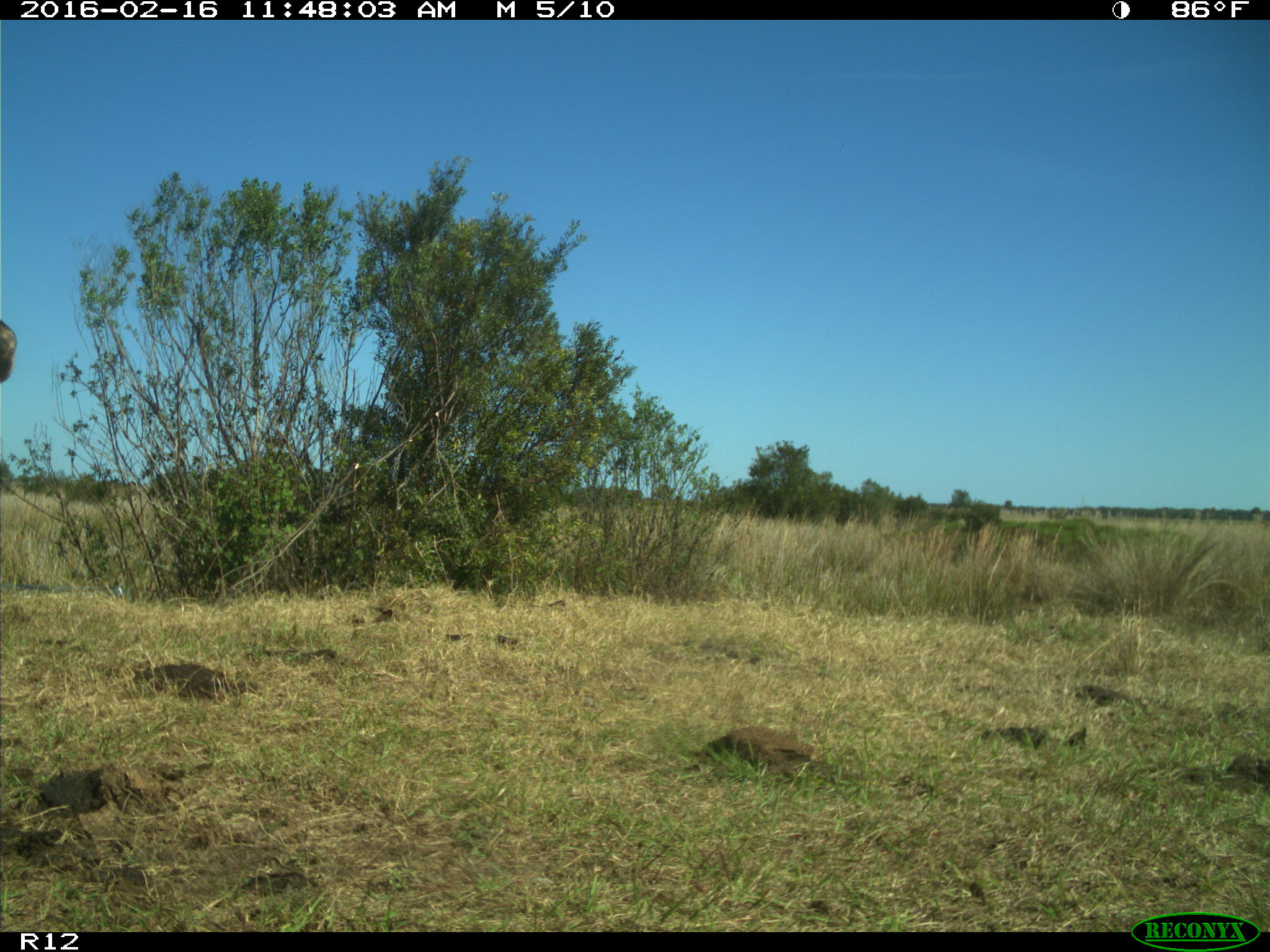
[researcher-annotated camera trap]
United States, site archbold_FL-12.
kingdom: Animalia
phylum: Chordata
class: Mammalia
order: Artiodactyla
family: Bovidae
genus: Bos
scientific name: Bos taurus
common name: domestic cow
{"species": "Bos taurus (domestic cow)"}